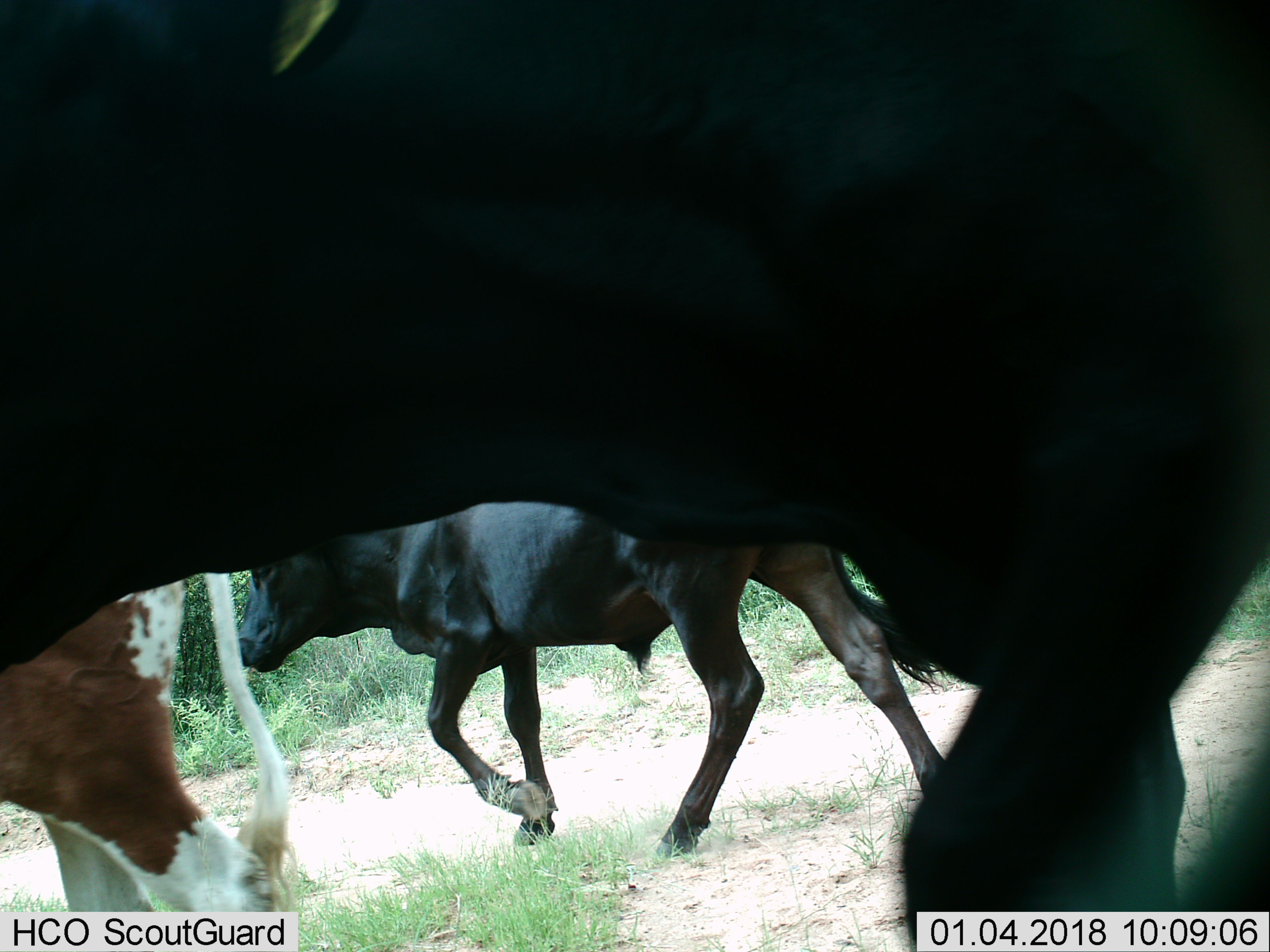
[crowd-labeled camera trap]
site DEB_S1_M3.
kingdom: Animalia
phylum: Chordata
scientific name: Vertebrata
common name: domestic animal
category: domesticanimal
Domesticanimal (domestic animal) (Vertebrata), count 3. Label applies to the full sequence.